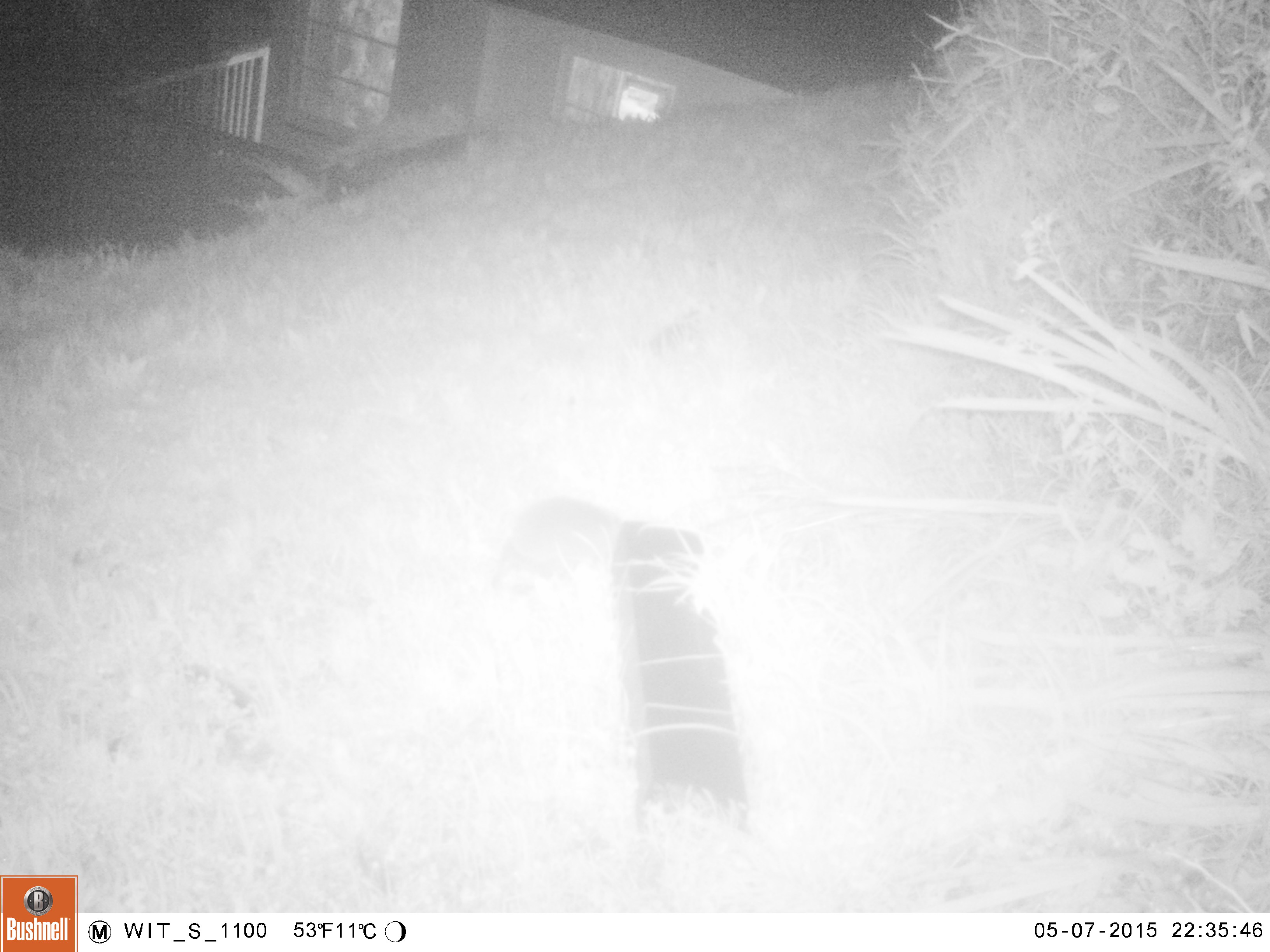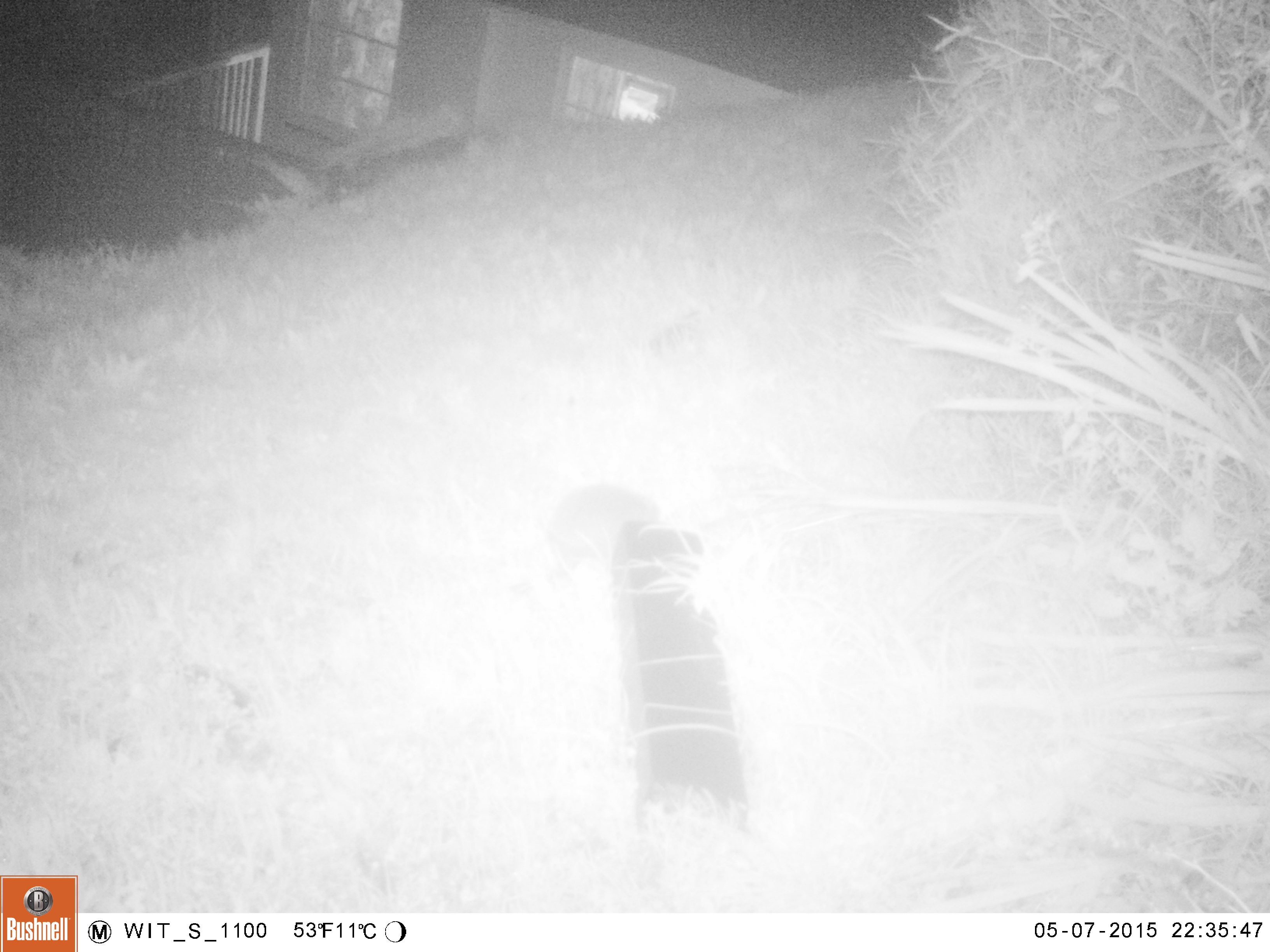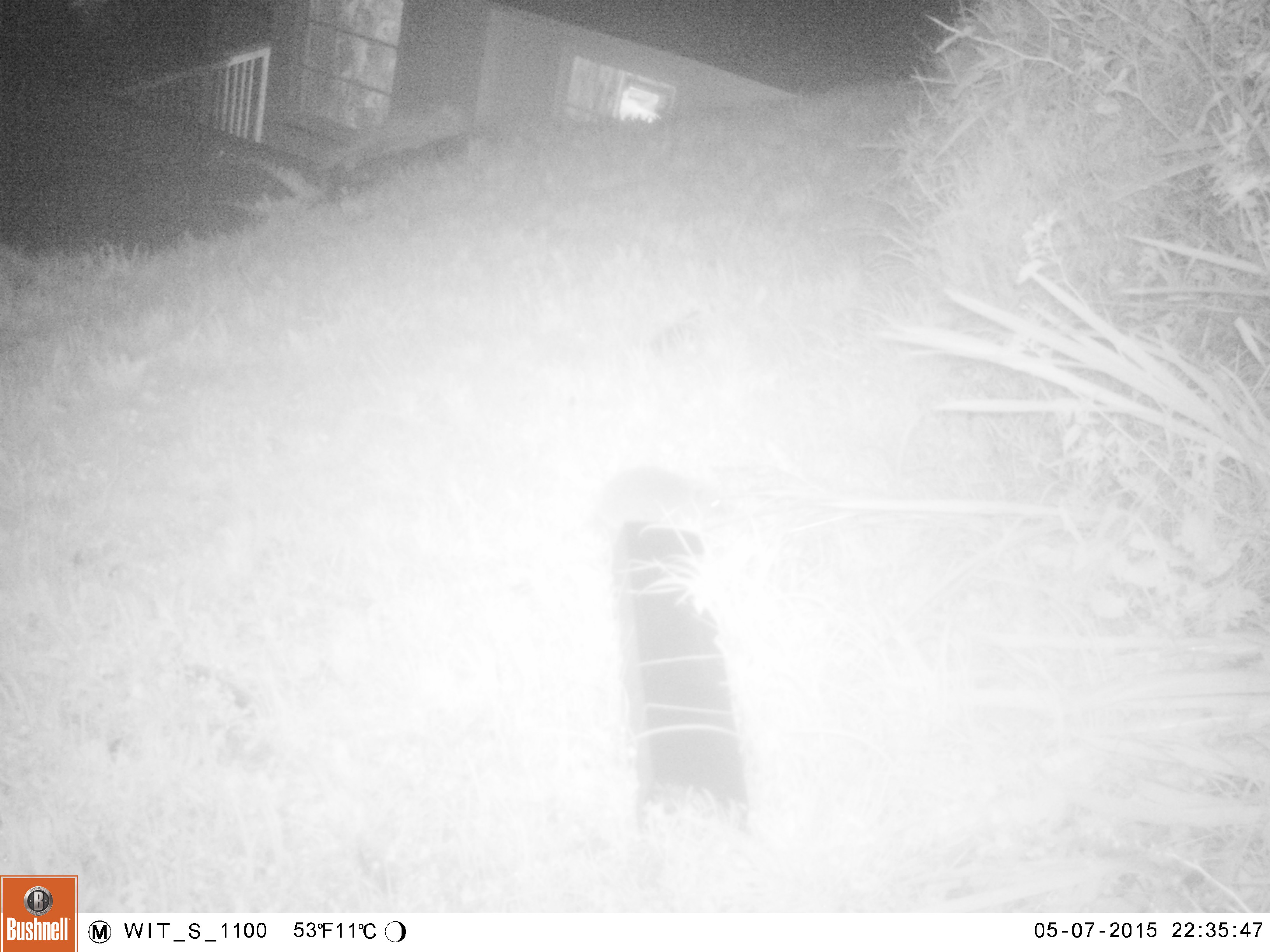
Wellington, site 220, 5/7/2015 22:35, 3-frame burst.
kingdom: Animalia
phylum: Chordata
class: Mammalia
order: Eulipotyphla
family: Erinaceidae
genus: Erinaceus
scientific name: Erinaceus europaeus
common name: hedgehog